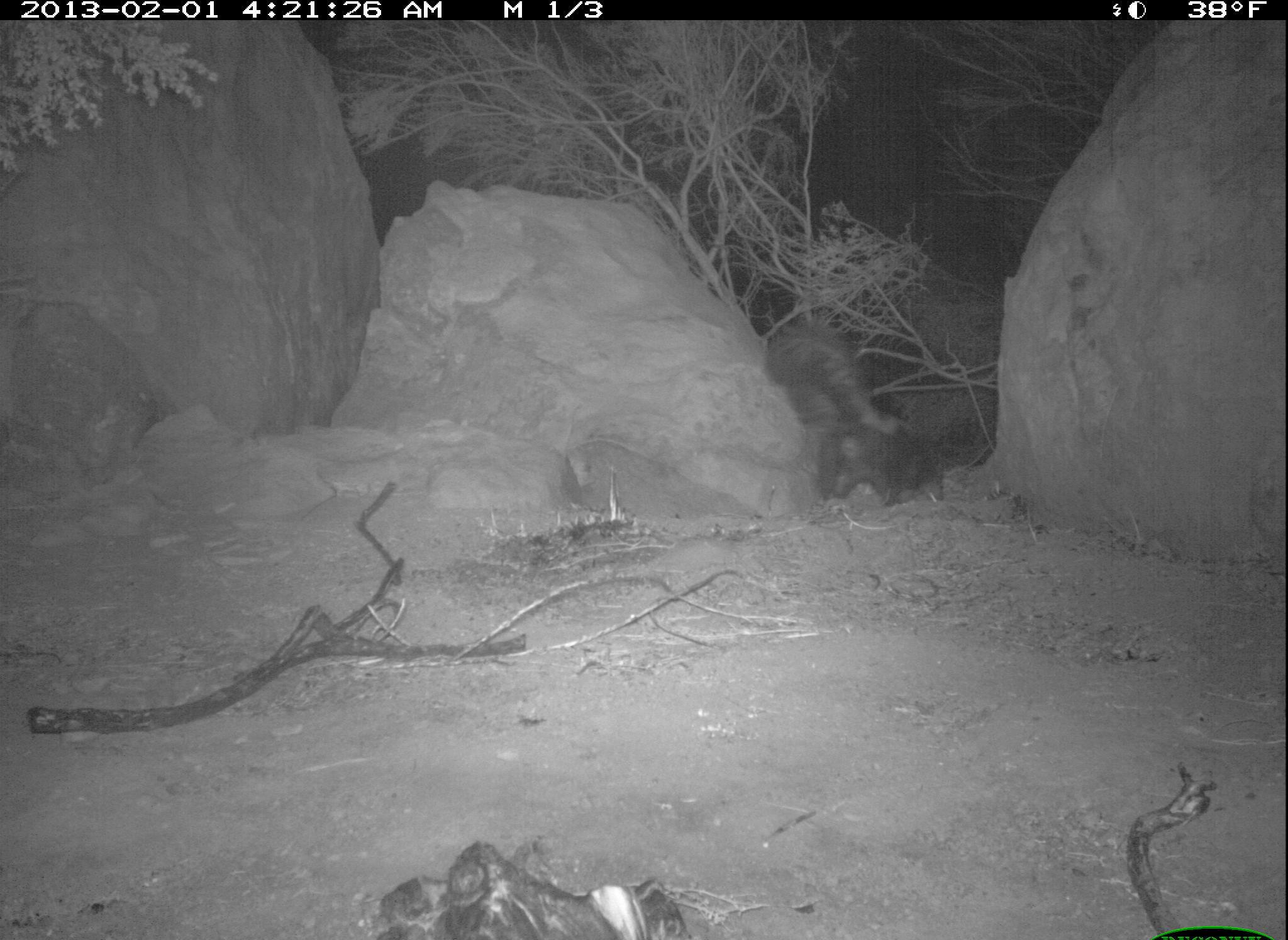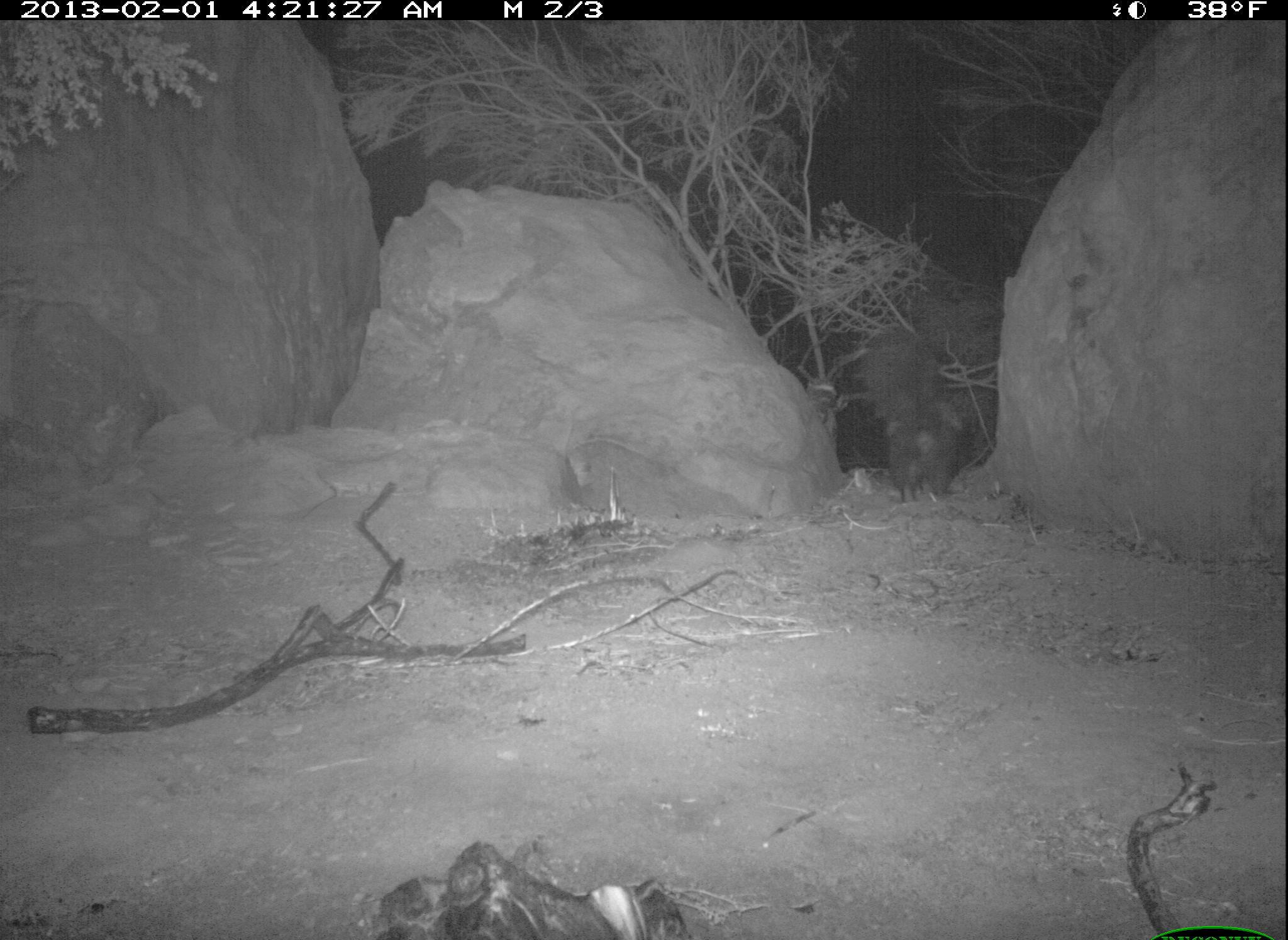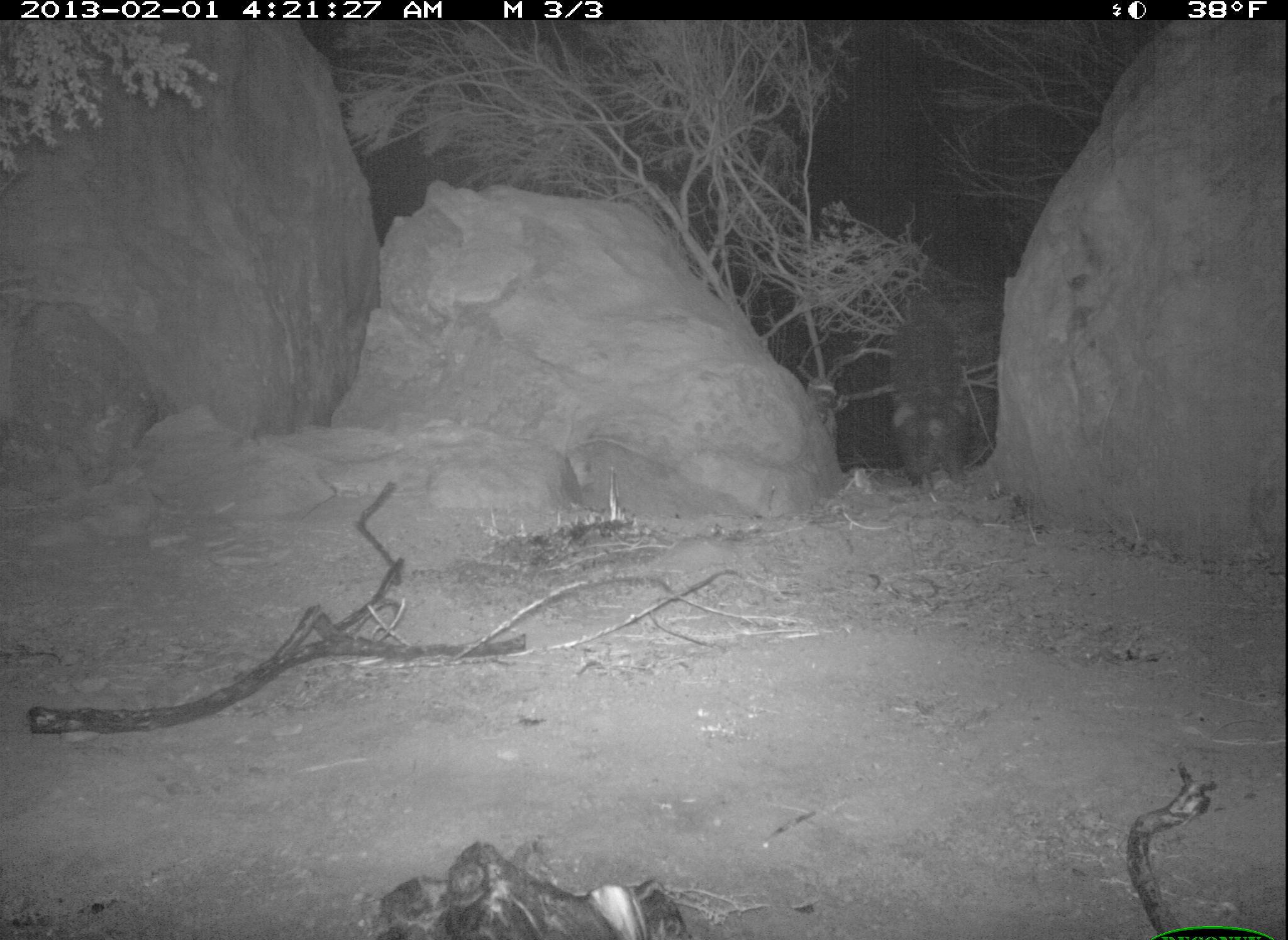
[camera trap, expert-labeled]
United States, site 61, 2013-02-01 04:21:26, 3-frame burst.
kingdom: Animalia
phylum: Chordata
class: Mammalia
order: Carnivora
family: Mephitidae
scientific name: Mephitidae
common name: skunk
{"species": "skunk (Mephitidae)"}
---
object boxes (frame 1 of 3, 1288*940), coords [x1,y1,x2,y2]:
skunk: [742,292,971,532]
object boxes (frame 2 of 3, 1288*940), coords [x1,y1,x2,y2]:
skunk: [848,311,982,522]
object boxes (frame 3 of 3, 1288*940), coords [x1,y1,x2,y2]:
skunk: [872,295,990,494]